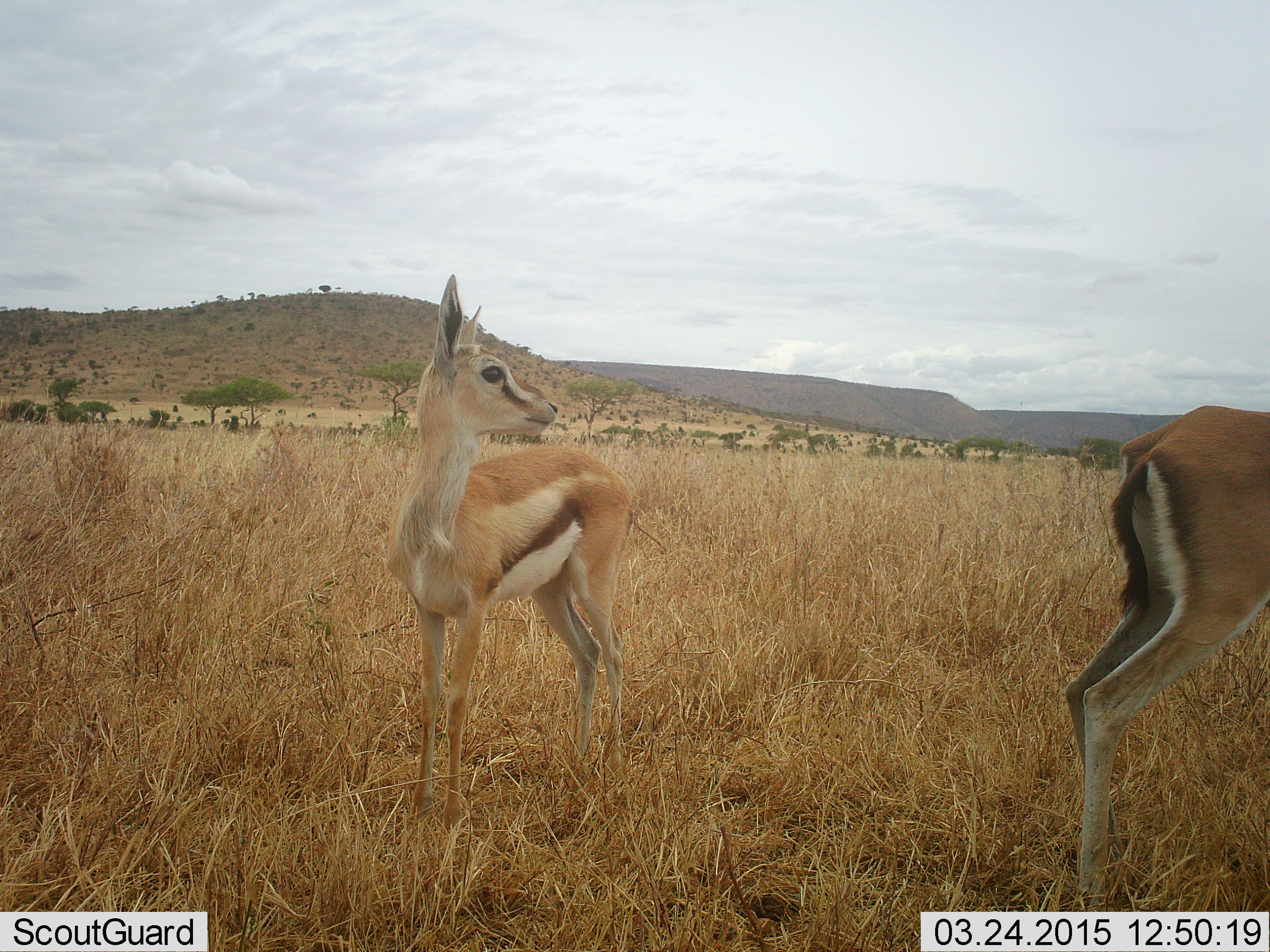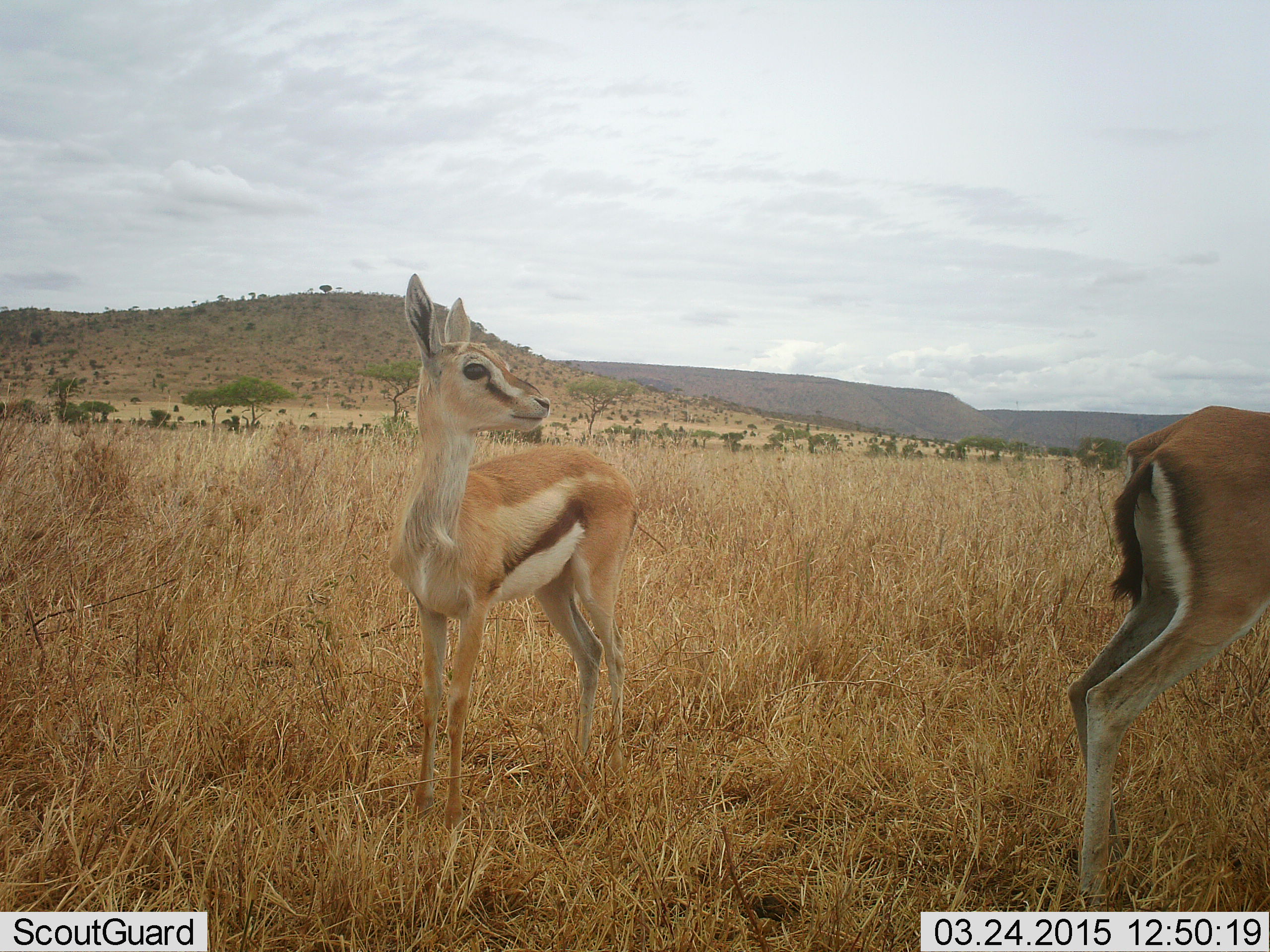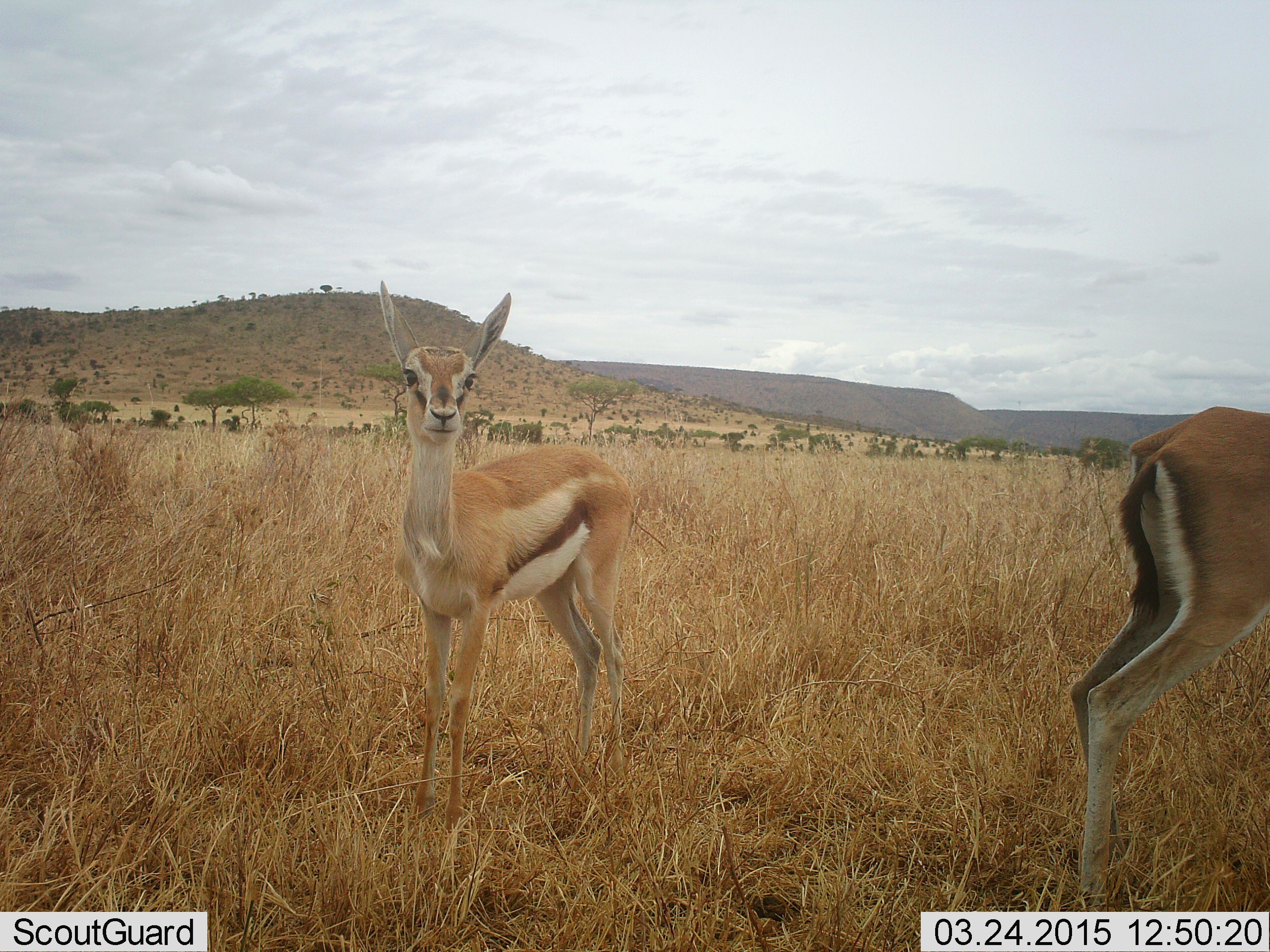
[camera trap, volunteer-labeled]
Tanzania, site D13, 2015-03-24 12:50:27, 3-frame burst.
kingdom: Animalia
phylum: Chordata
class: Mammalia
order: Artiodactyla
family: Bovidae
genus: Eudorcas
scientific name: Eudorcas thomsonii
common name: thomson's gazelle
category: gazellethomsons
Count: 2.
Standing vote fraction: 100%.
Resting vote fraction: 0%.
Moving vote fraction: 0%.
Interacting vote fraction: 0%.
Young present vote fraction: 50%.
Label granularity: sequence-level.